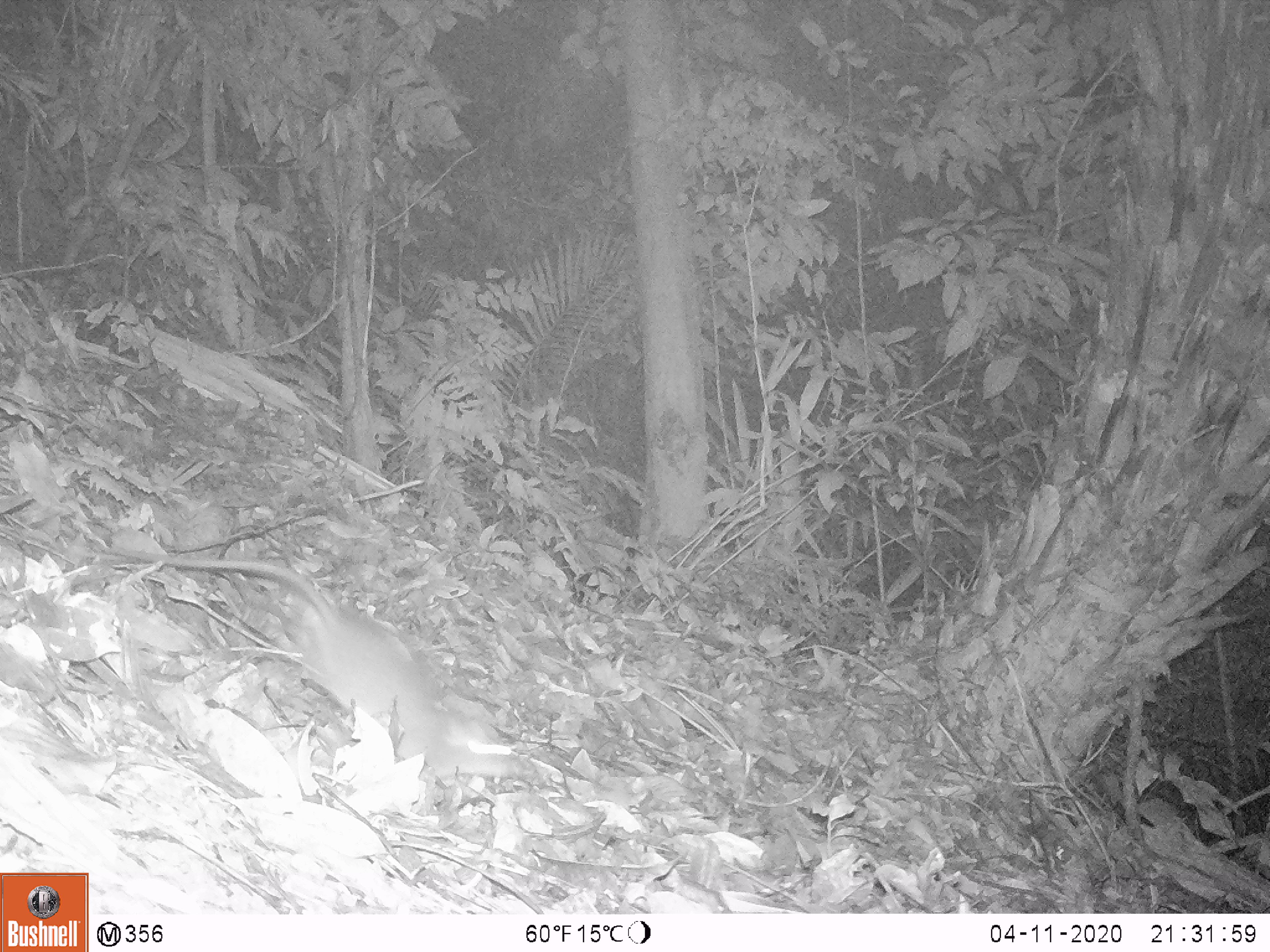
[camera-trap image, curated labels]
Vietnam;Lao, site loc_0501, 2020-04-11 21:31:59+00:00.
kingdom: Animalia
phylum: Chordata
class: Mammalia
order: Rodentia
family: Muridae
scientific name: Muridae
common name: old-world mice and rats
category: unidentified murid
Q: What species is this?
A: Unidentified murid (old-world mice and rats) (Muridae).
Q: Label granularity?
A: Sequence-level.